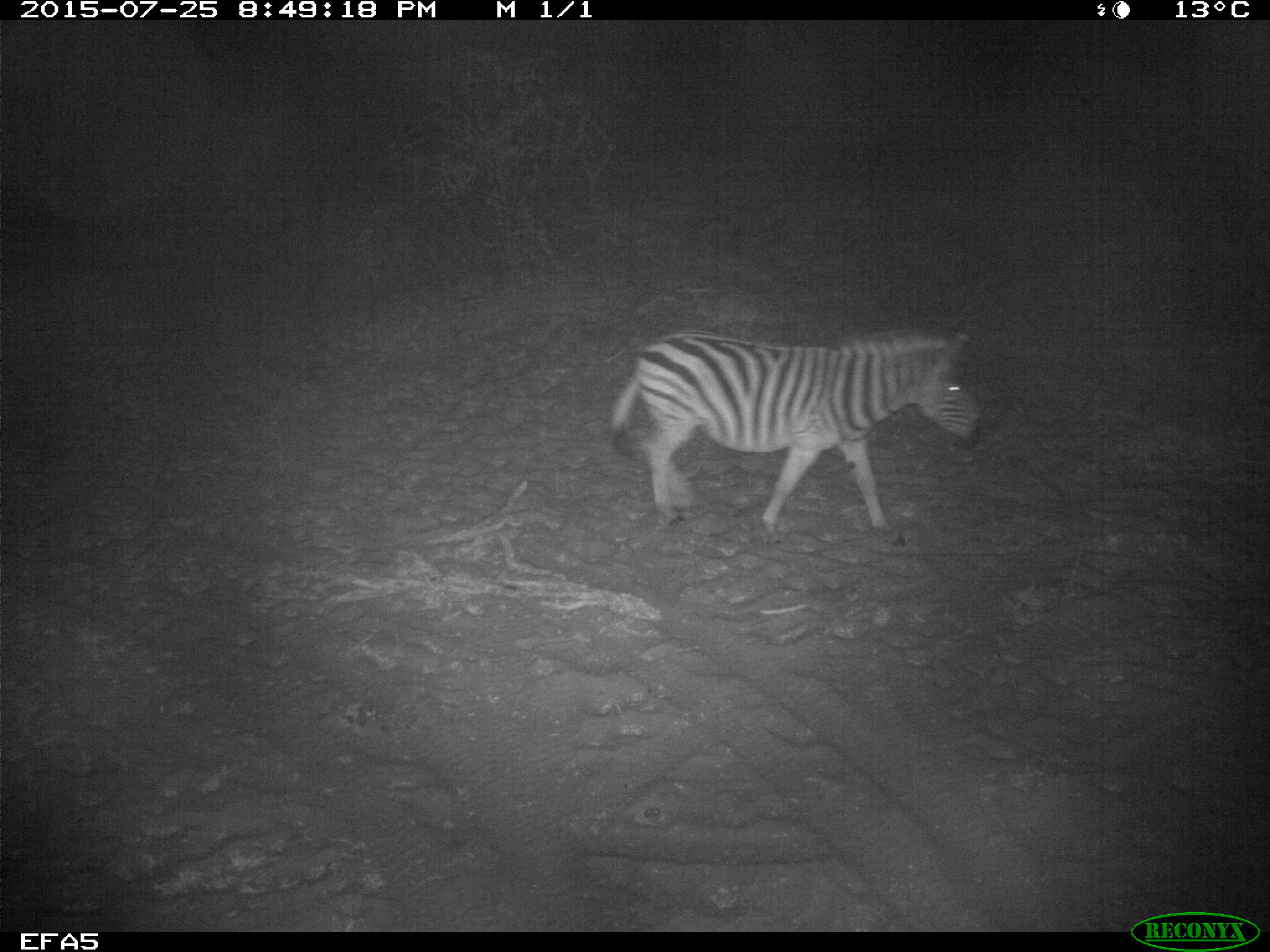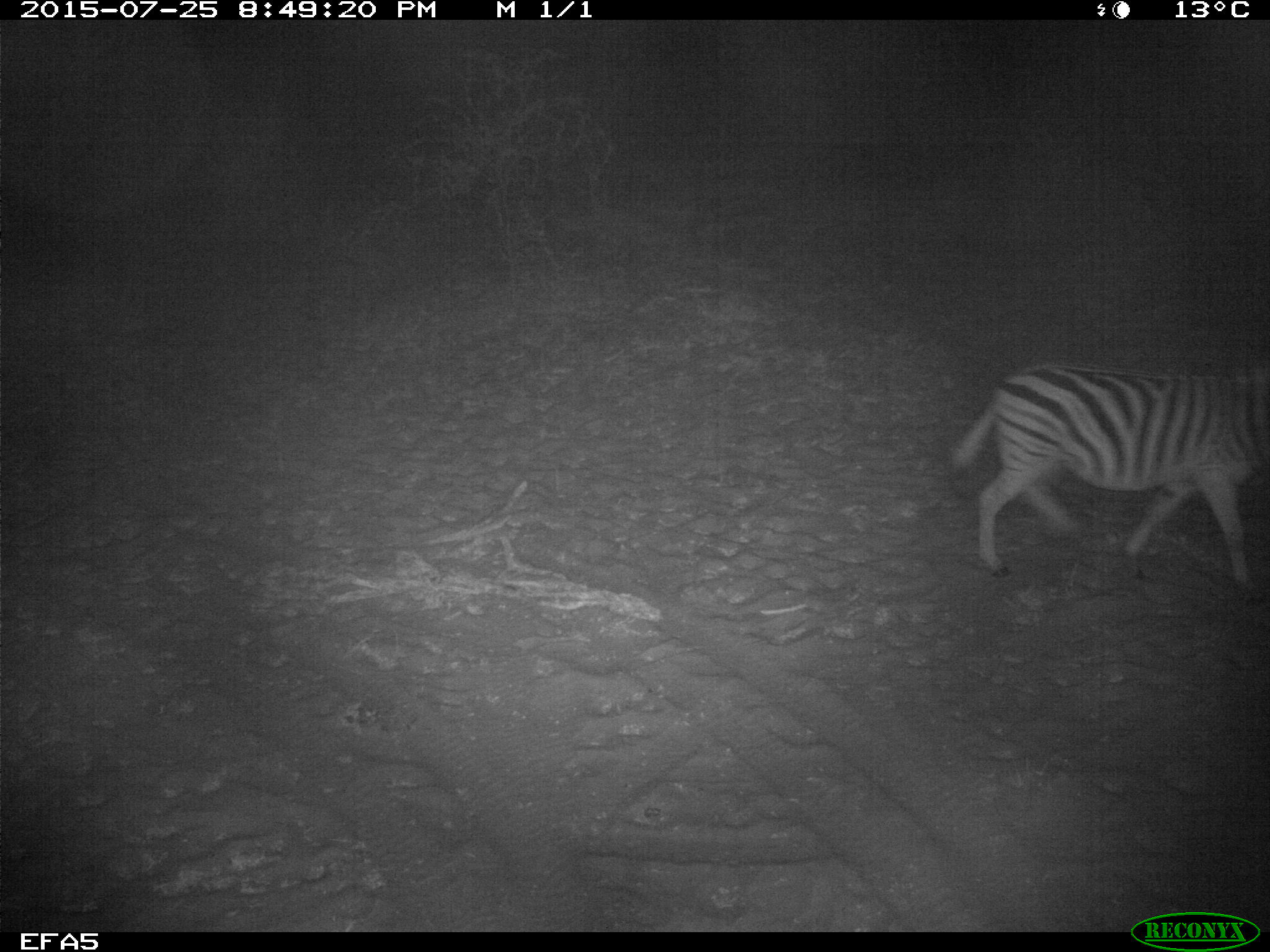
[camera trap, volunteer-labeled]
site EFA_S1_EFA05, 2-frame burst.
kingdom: Animalia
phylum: Chordata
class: Mammalia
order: Perissodactyla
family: Equidae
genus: Equus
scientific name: Equus quagga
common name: plains zebra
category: zebraplains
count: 1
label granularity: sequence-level